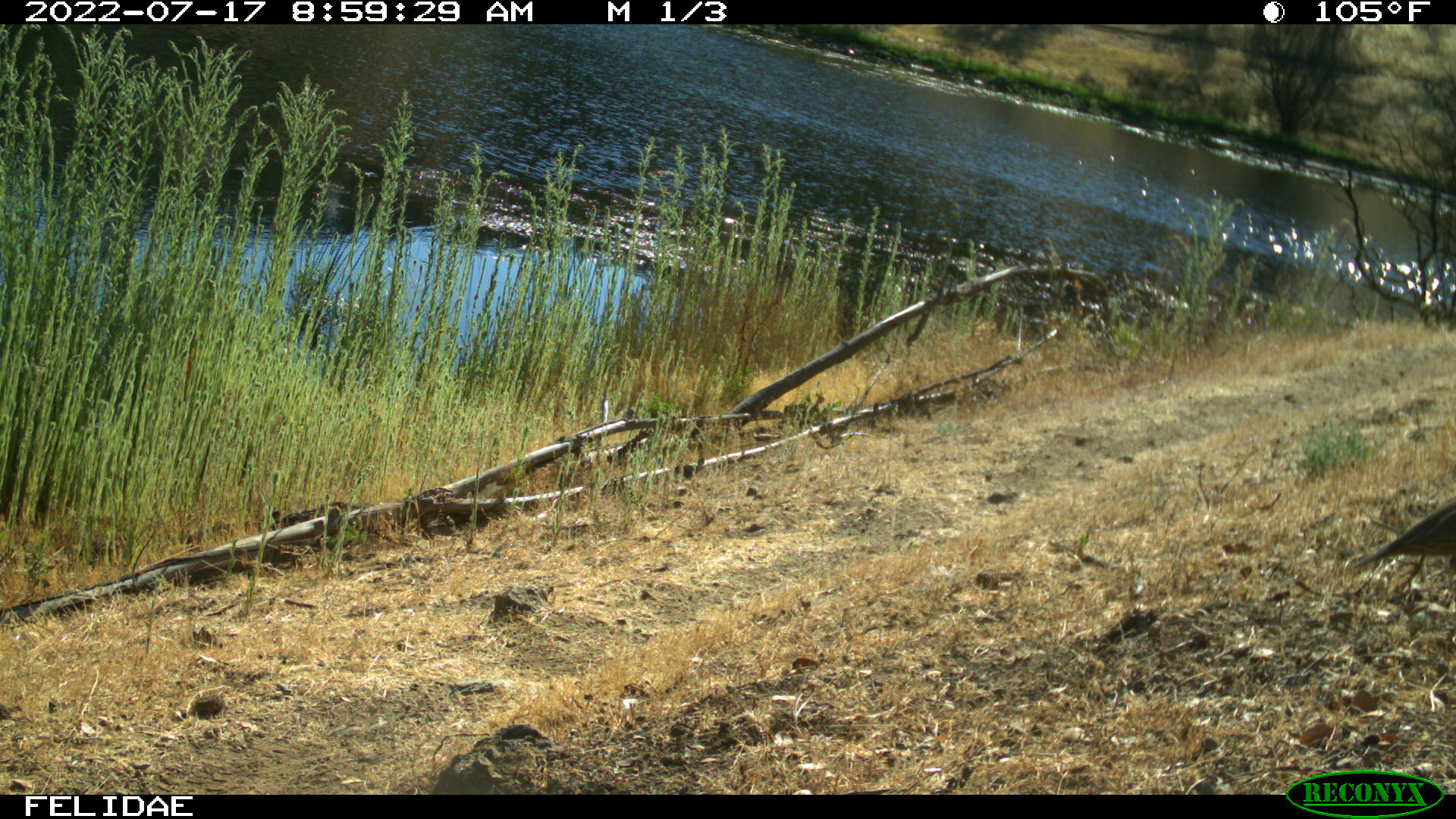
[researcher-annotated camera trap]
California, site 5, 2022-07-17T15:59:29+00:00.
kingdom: Animalia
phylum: Chordata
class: Aves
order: Galliformes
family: Odontophoridae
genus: Callipepla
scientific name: Callipepla californica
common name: california quail